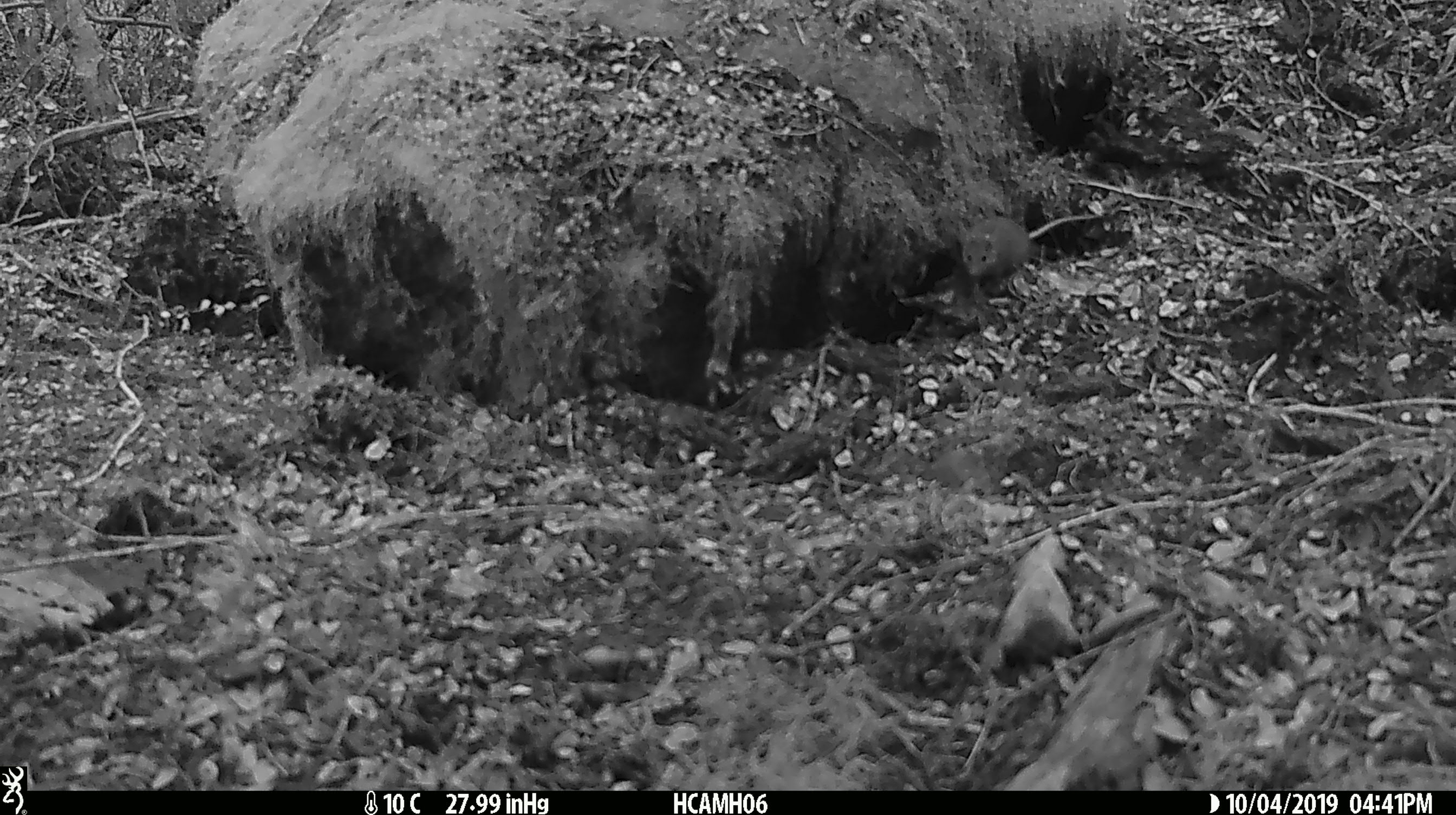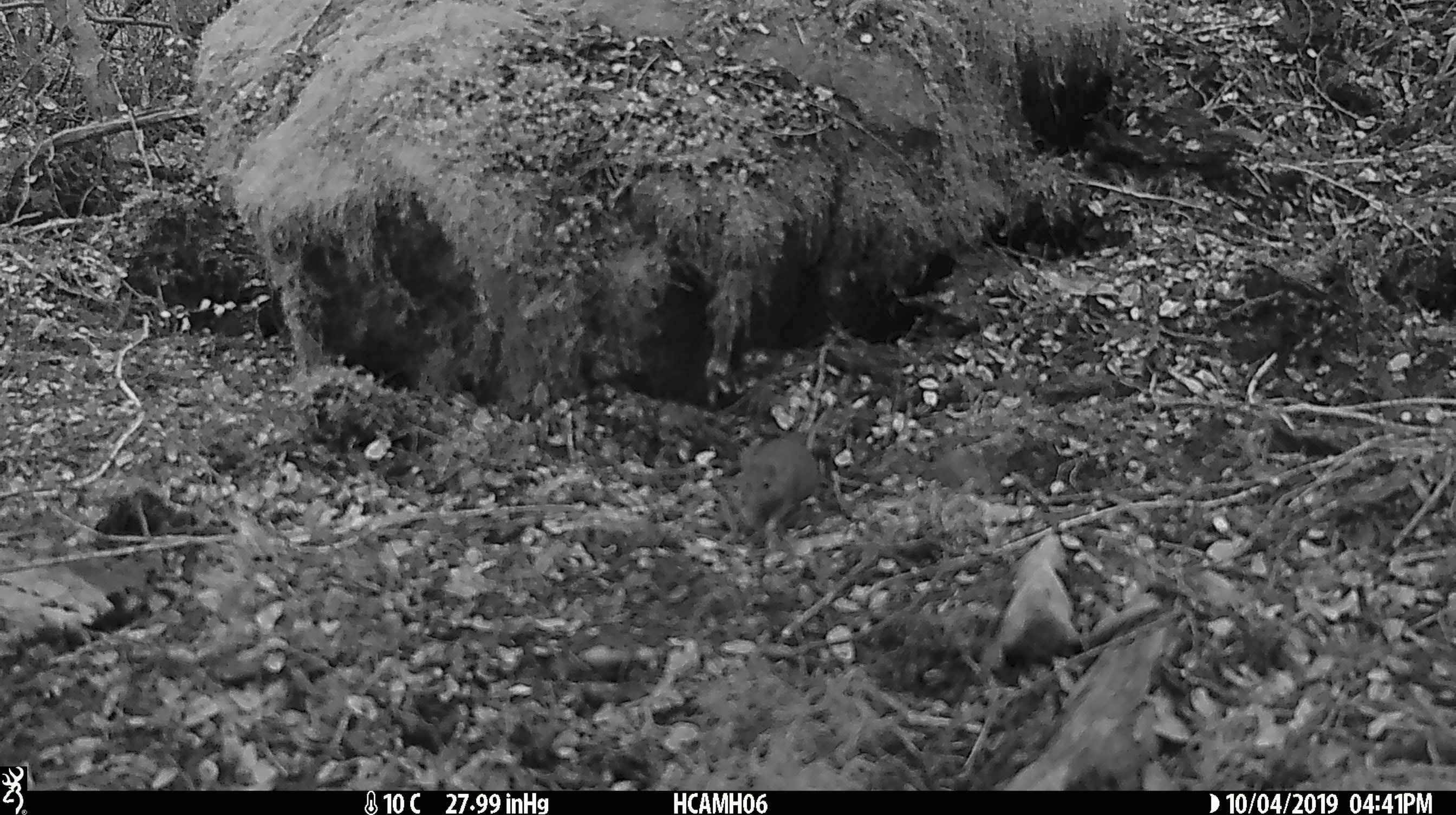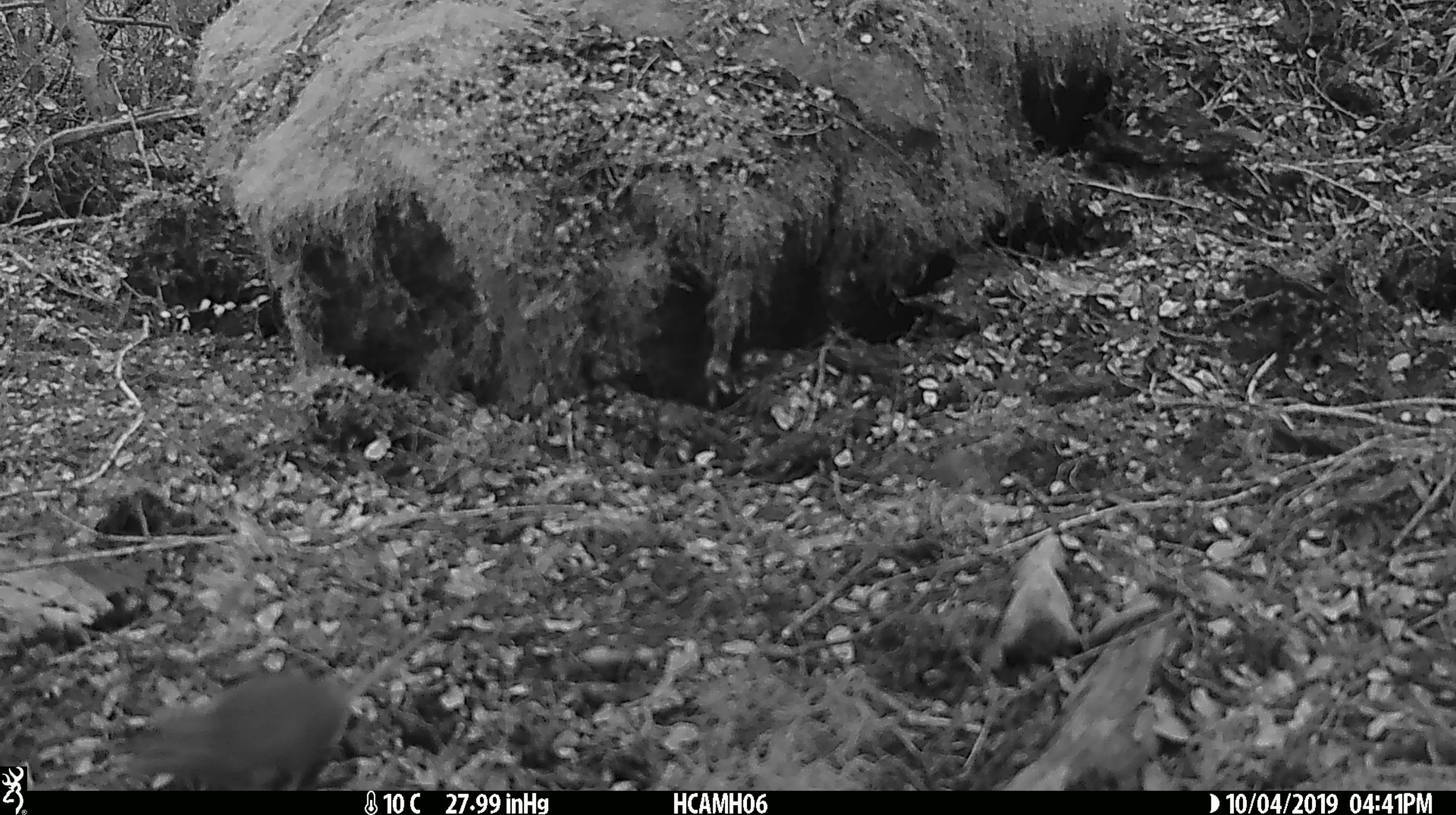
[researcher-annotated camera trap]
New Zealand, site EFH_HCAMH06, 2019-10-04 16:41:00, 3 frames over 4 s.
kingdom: Animalia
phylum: Chordata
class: Mammalia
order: Rodentia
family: Muridae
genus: Mus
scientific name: Mus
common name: mouse